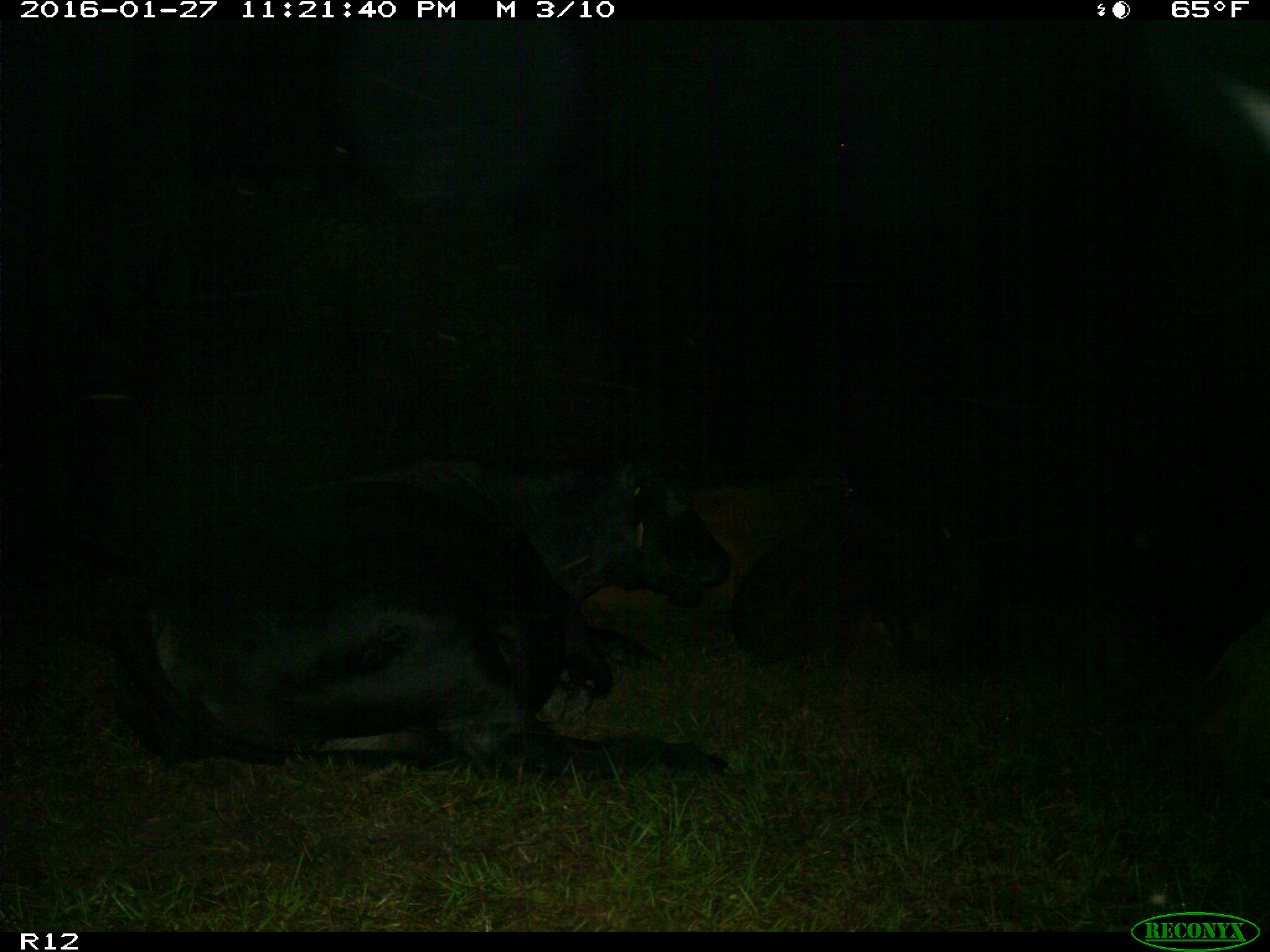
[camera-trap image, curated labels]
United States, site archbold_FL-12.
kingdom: Animalia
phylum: Chordata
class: Mammalia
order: Artiodactyla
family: Bovidae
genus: Bos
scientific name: Bos taurus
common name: domestic cow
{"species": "Bos taurus (domestic cow)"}